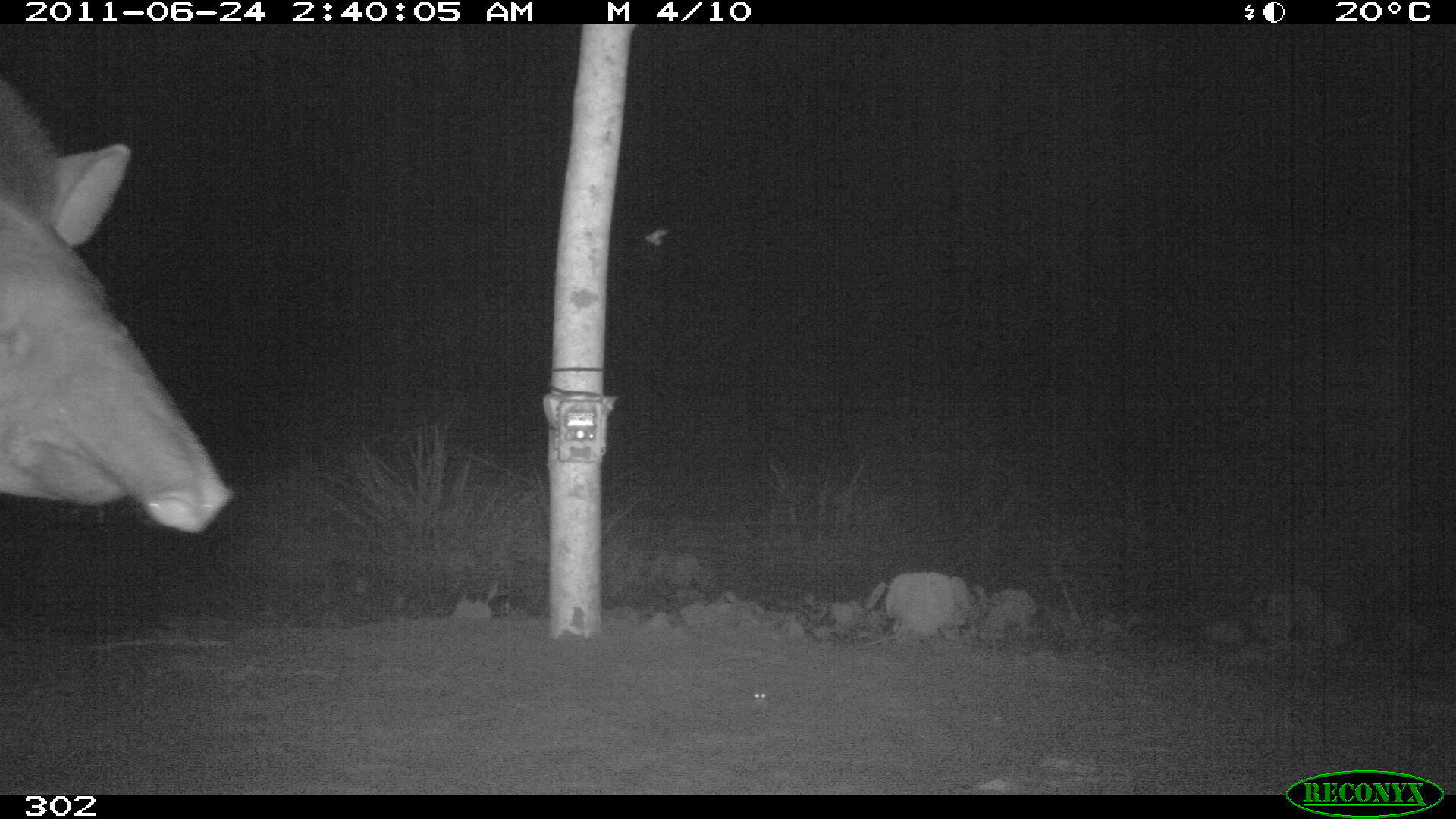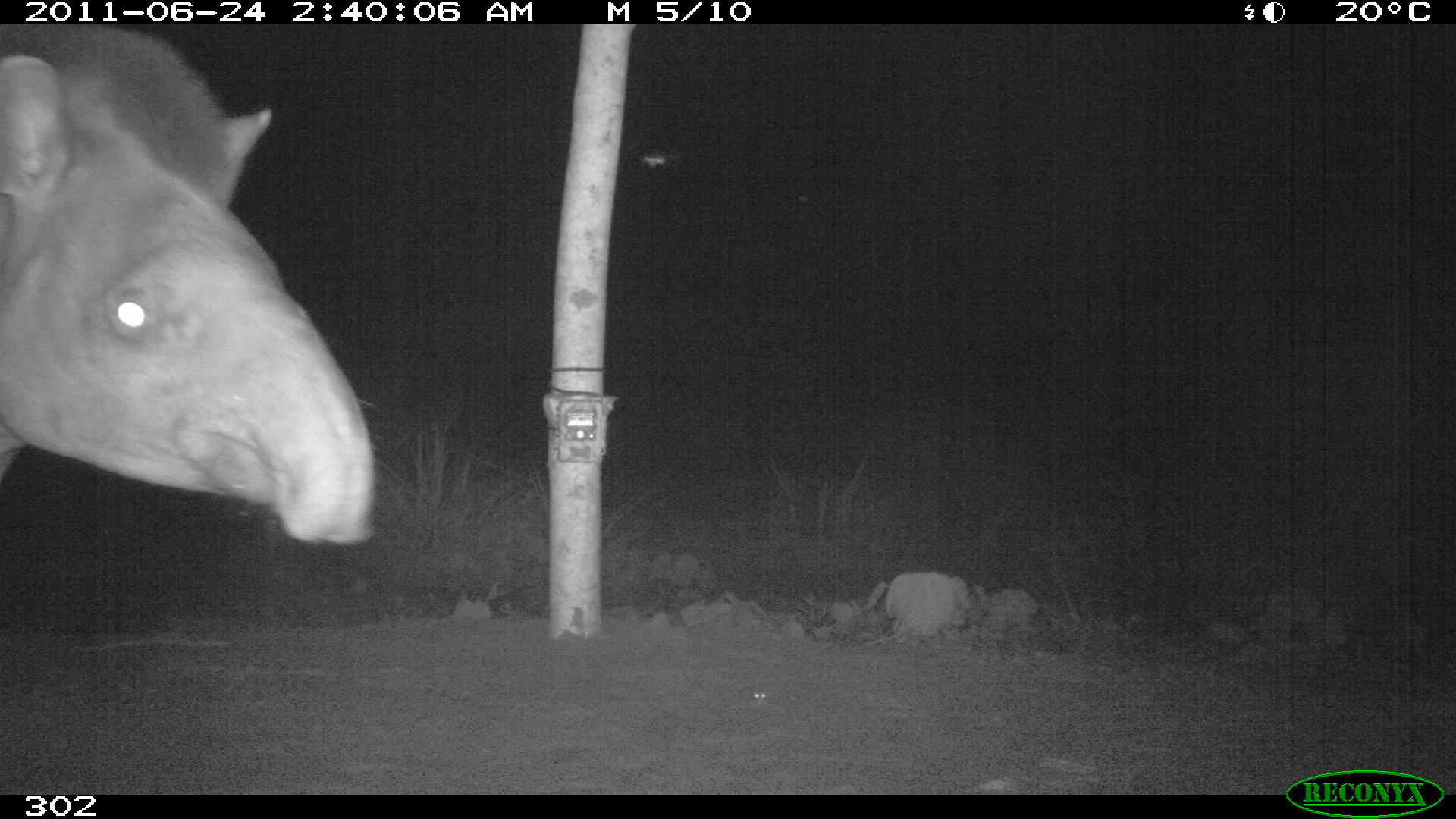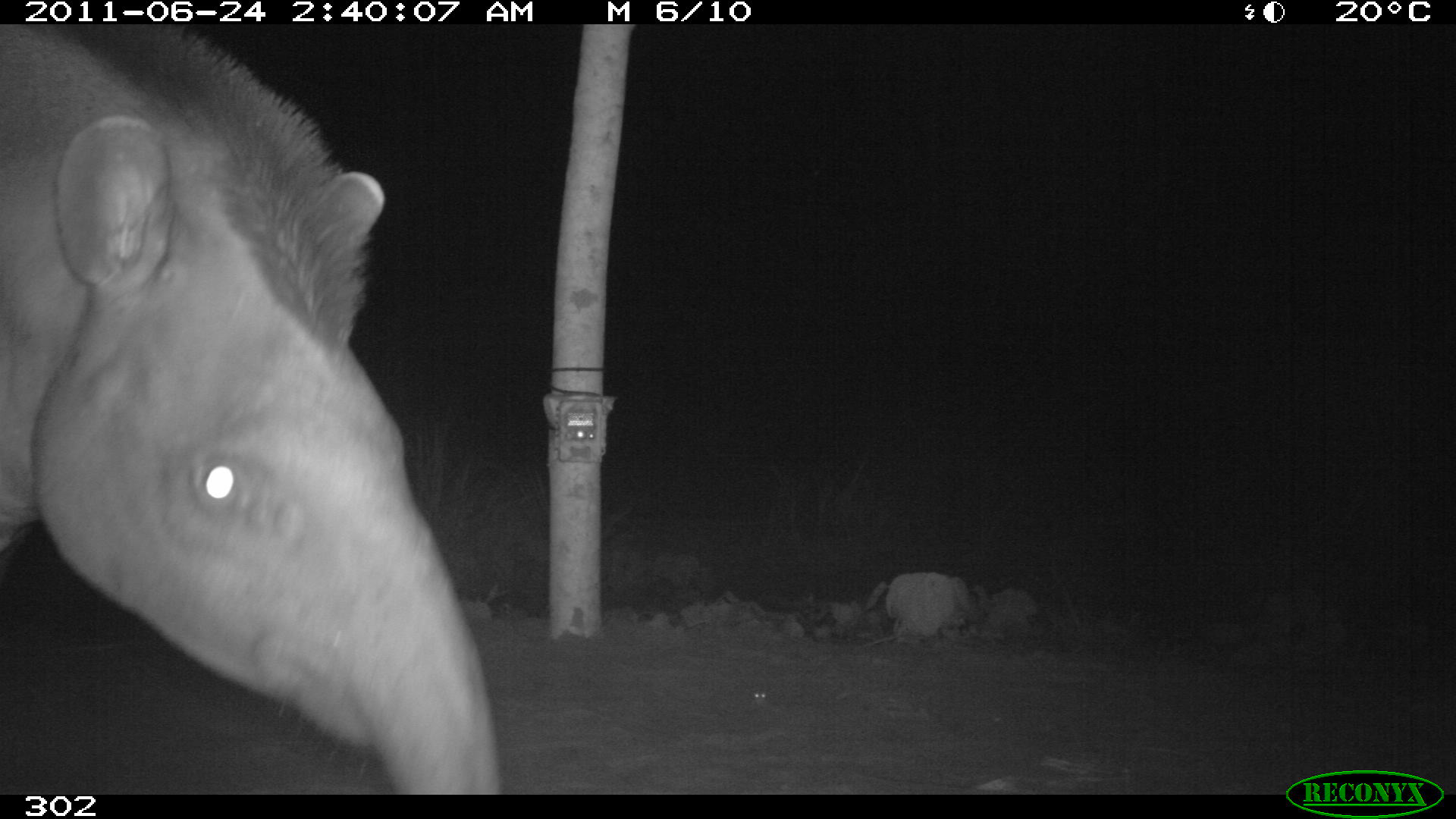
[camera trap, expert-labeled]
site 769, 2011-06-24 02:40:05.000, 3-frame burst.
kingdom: Animalia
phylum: Chordata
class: Mammalia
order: Perissodactyla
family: Tapiridae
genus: Tapirus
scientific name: Tapirus terrestris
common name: south american tapir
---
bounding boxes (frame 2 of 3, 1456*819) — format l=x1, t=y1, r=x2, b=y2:
tapirus terrestris: l=0, t=23, r=375, b=543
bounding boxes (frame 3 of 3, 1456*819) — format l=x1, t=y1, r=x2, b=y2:
tapirus terrestris: l=1, t=23, r=500, b=794